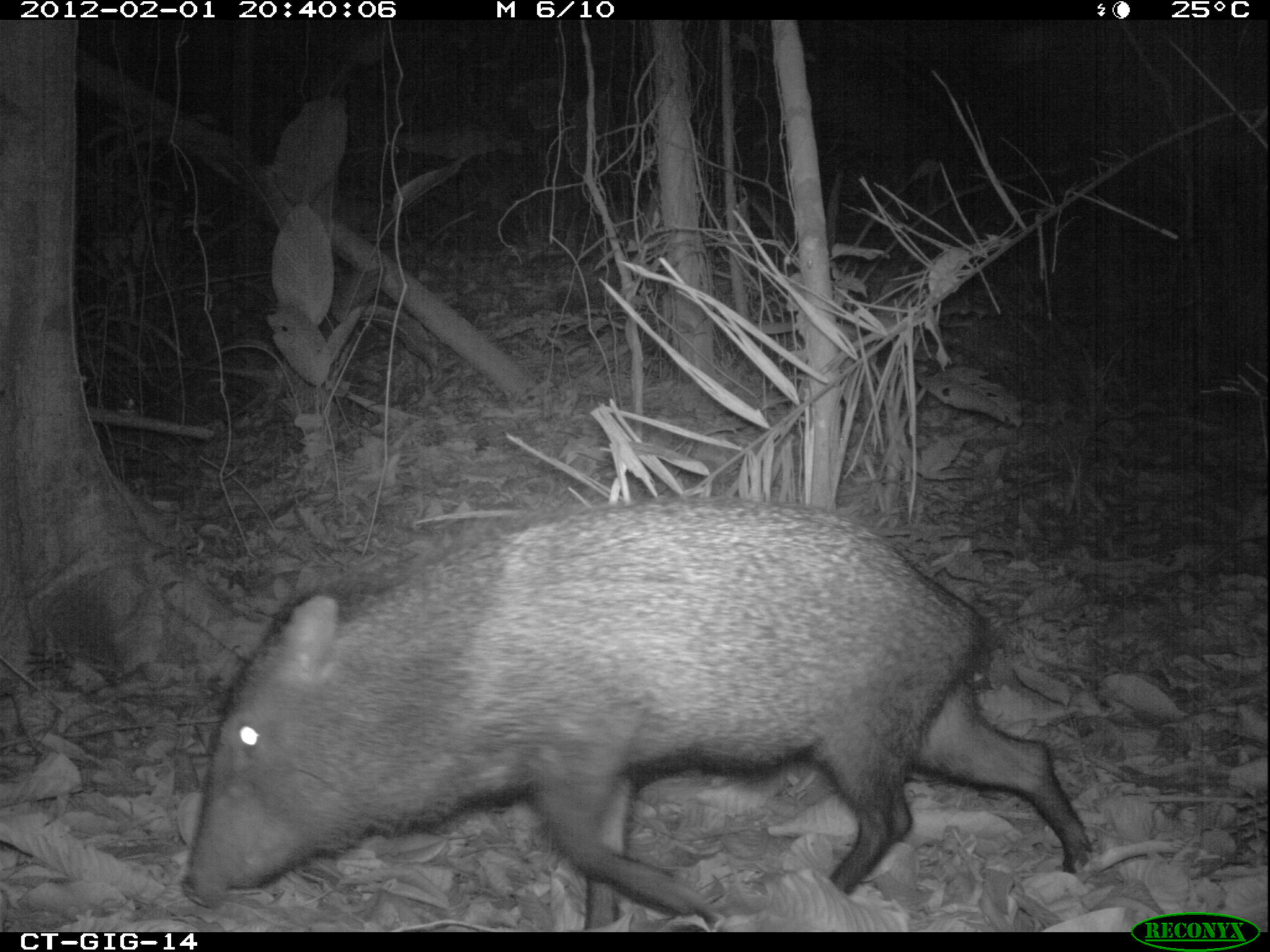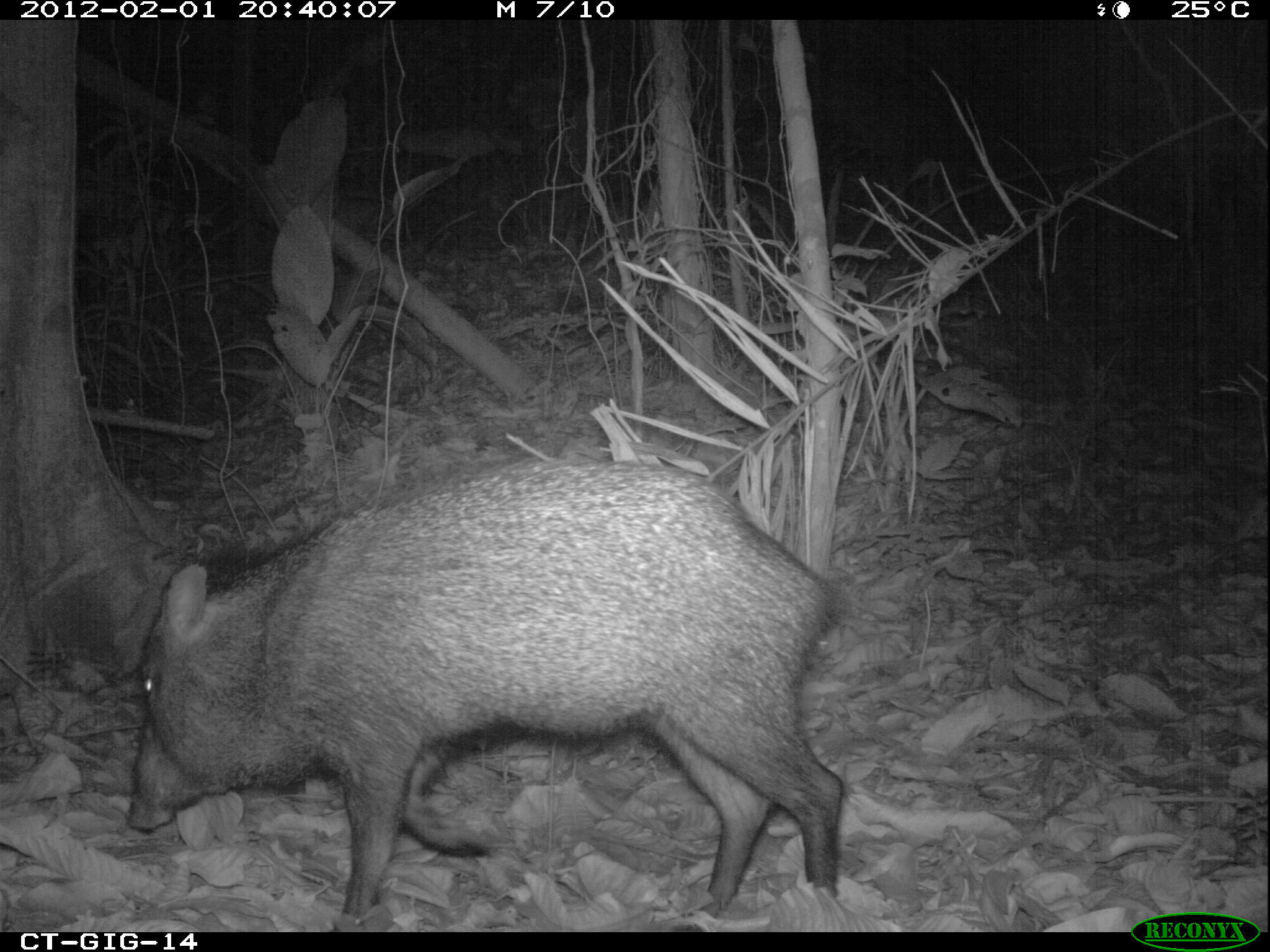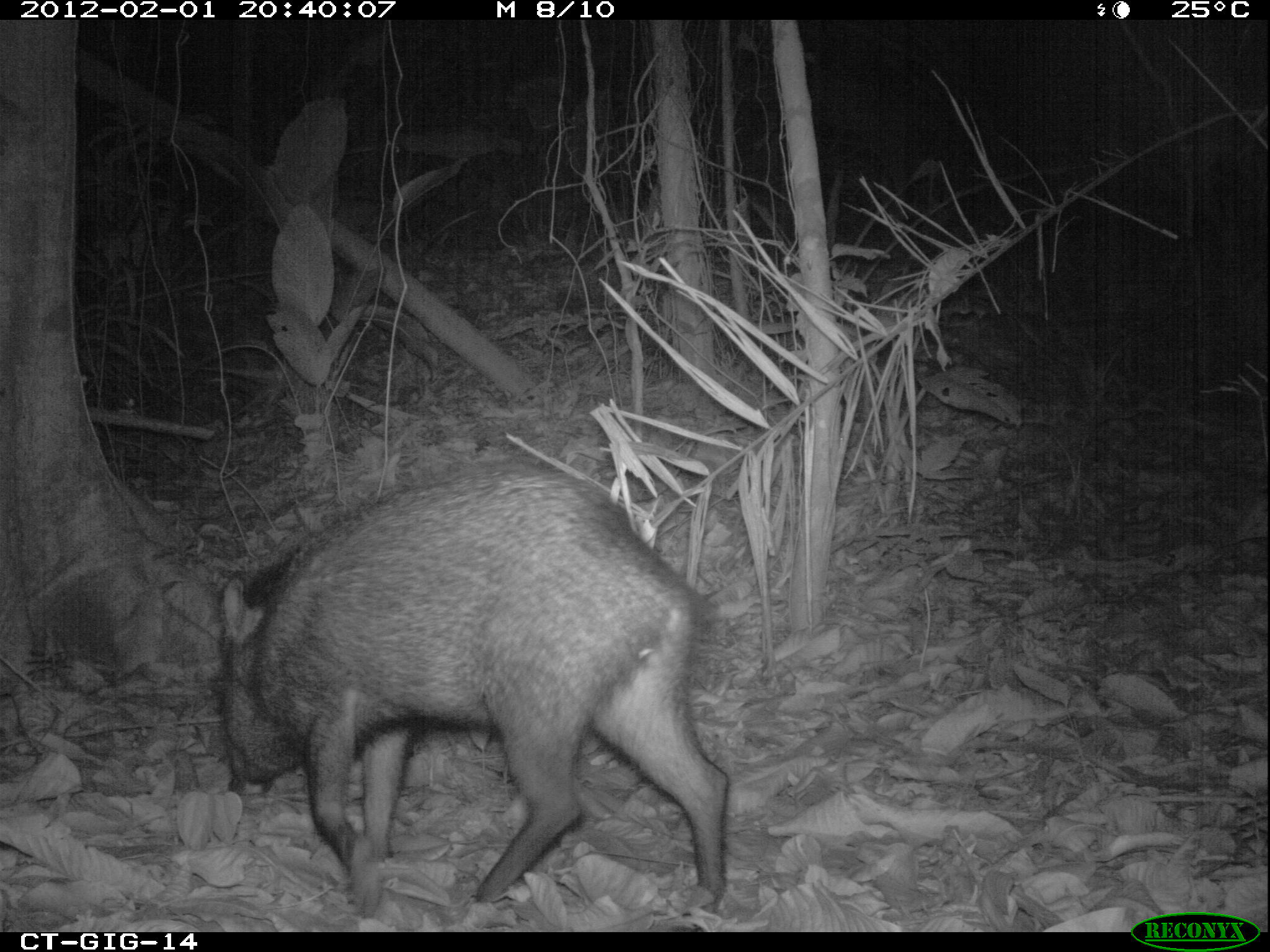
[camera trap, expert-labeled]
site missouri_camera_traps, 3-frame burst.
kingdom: Animalia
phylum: Chordata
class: Mammalia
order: Artiodactyla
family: Tayassuidae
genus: Pecari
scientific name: Pecari tajacu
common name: collared peccary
Collared peccary (Pecari tajacu). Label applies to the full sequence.